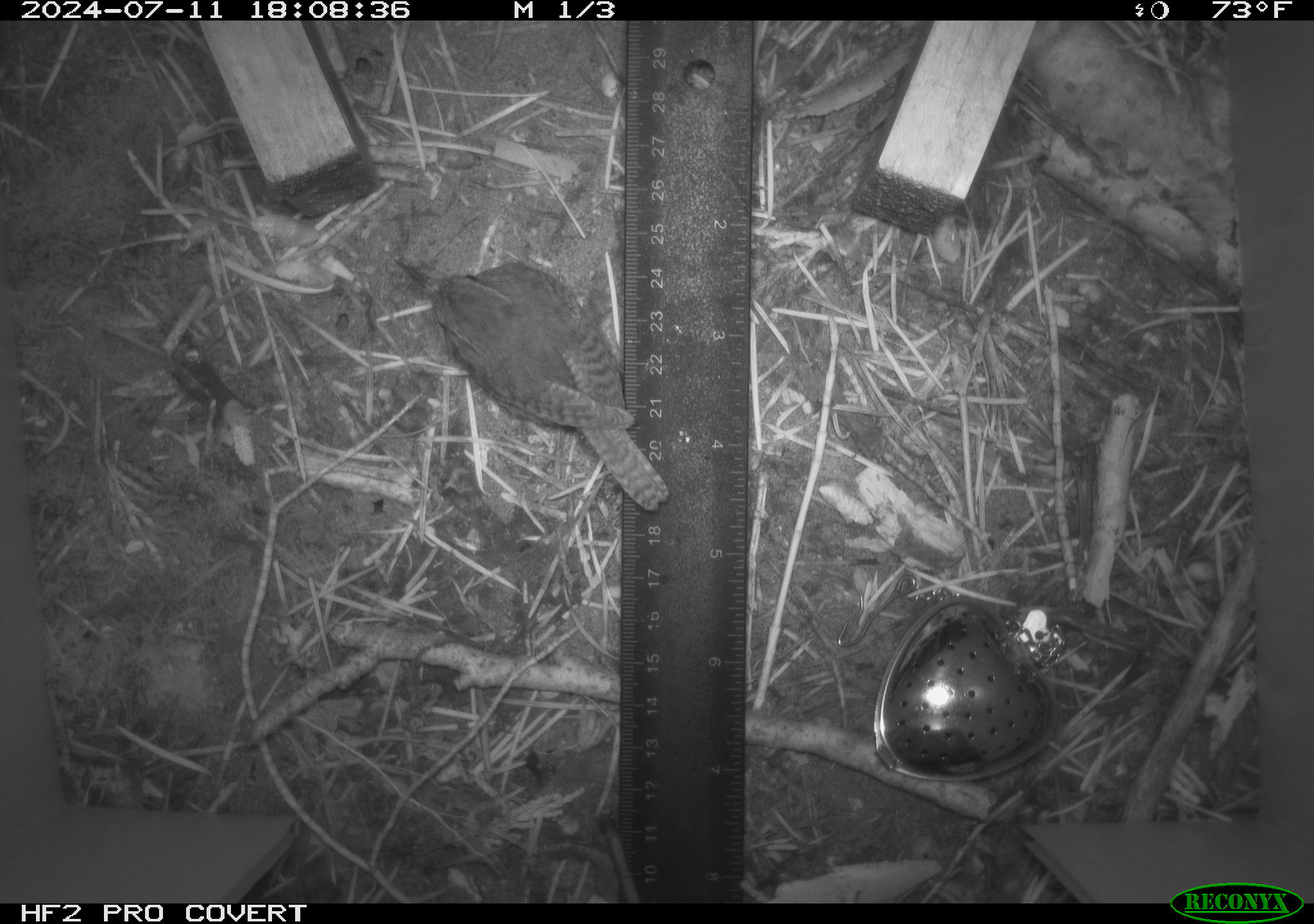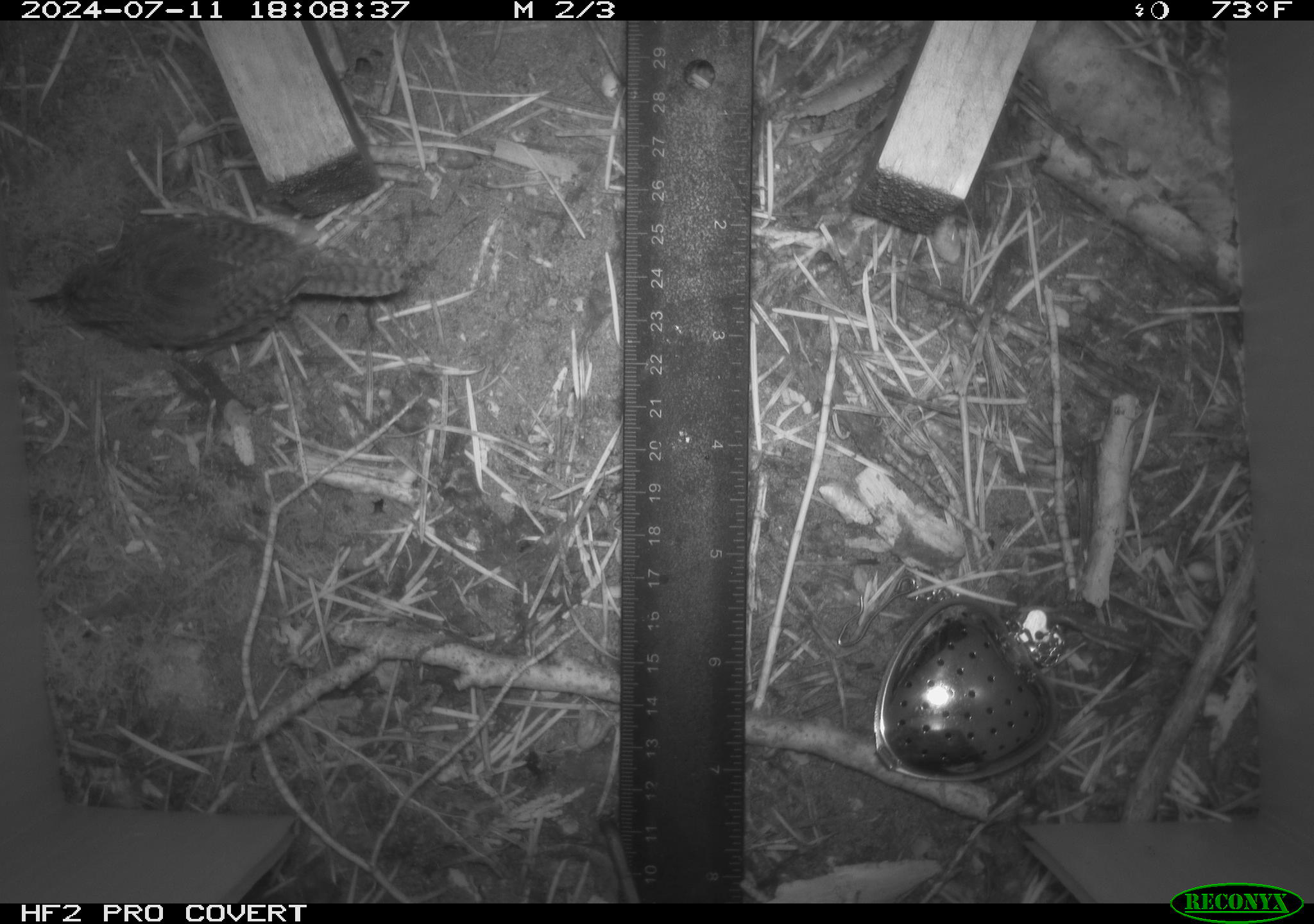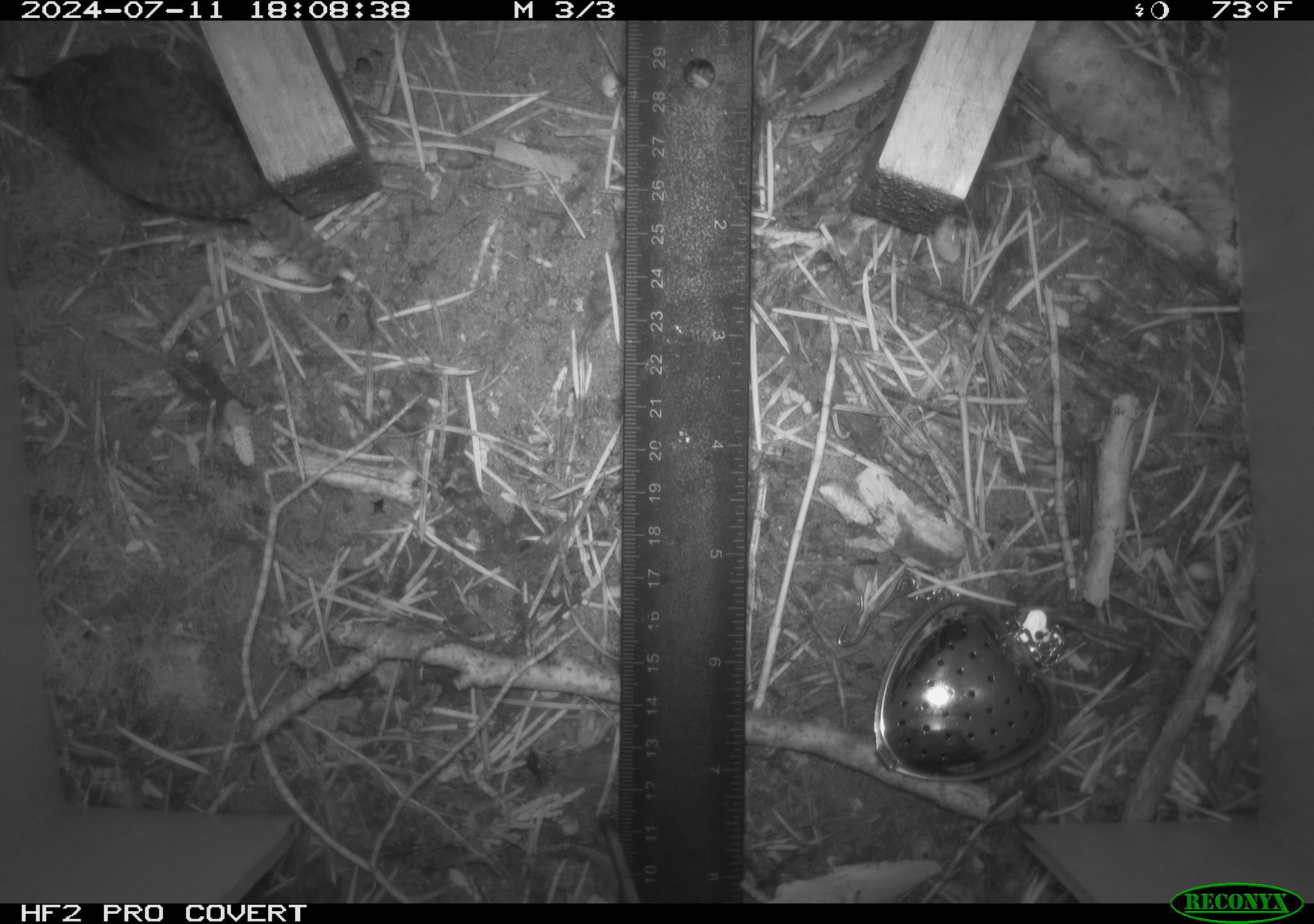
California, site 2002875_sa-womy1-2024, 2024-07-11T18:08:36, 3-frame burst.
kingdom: Animalia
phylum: Chordata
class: Aves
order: Passeriformes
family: Troglodytidae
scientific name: Troglodytidae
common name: wren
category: troglodytidae family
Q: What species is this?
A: Troglodytidae family (wren) (Troglodytidae).